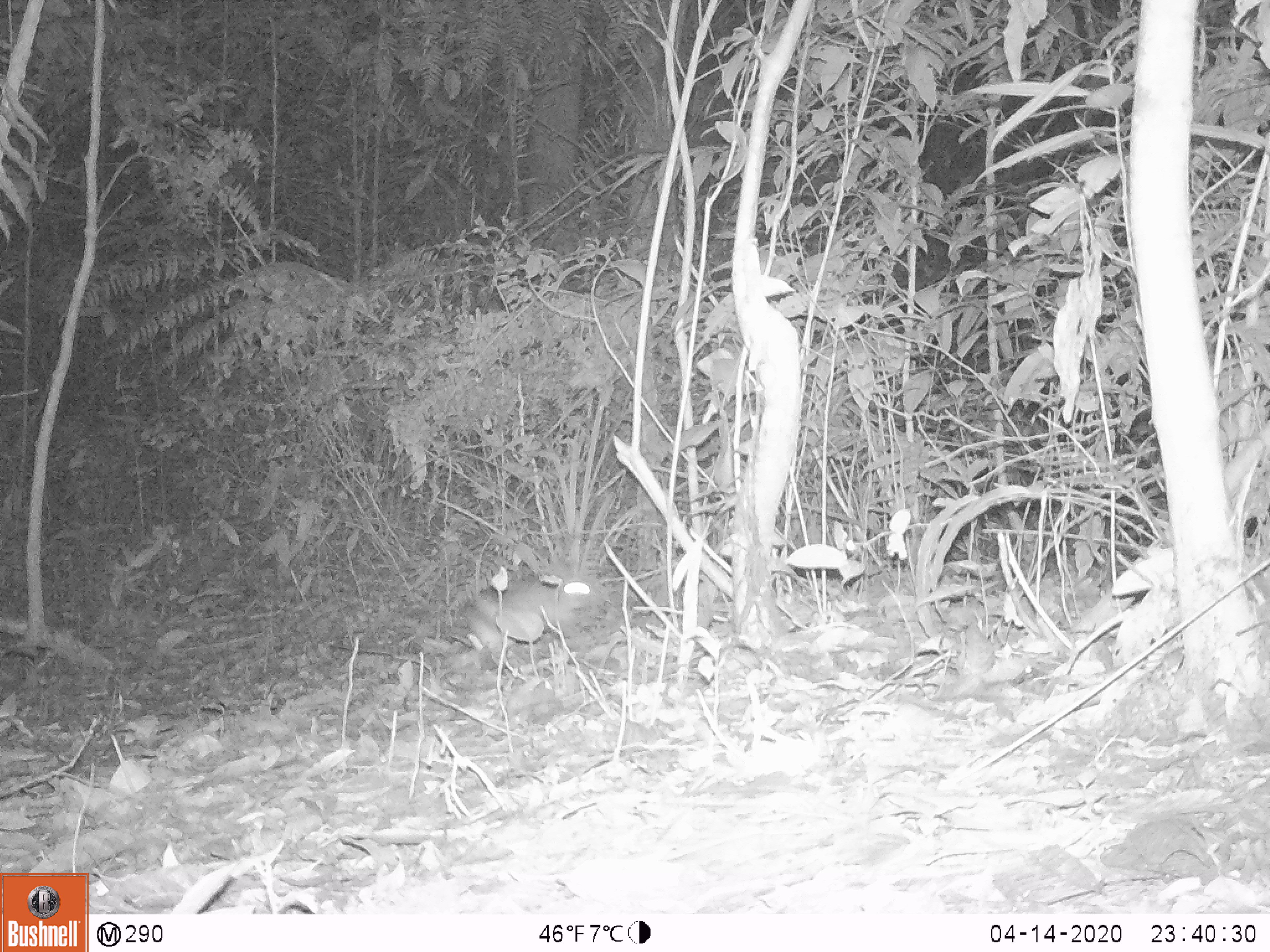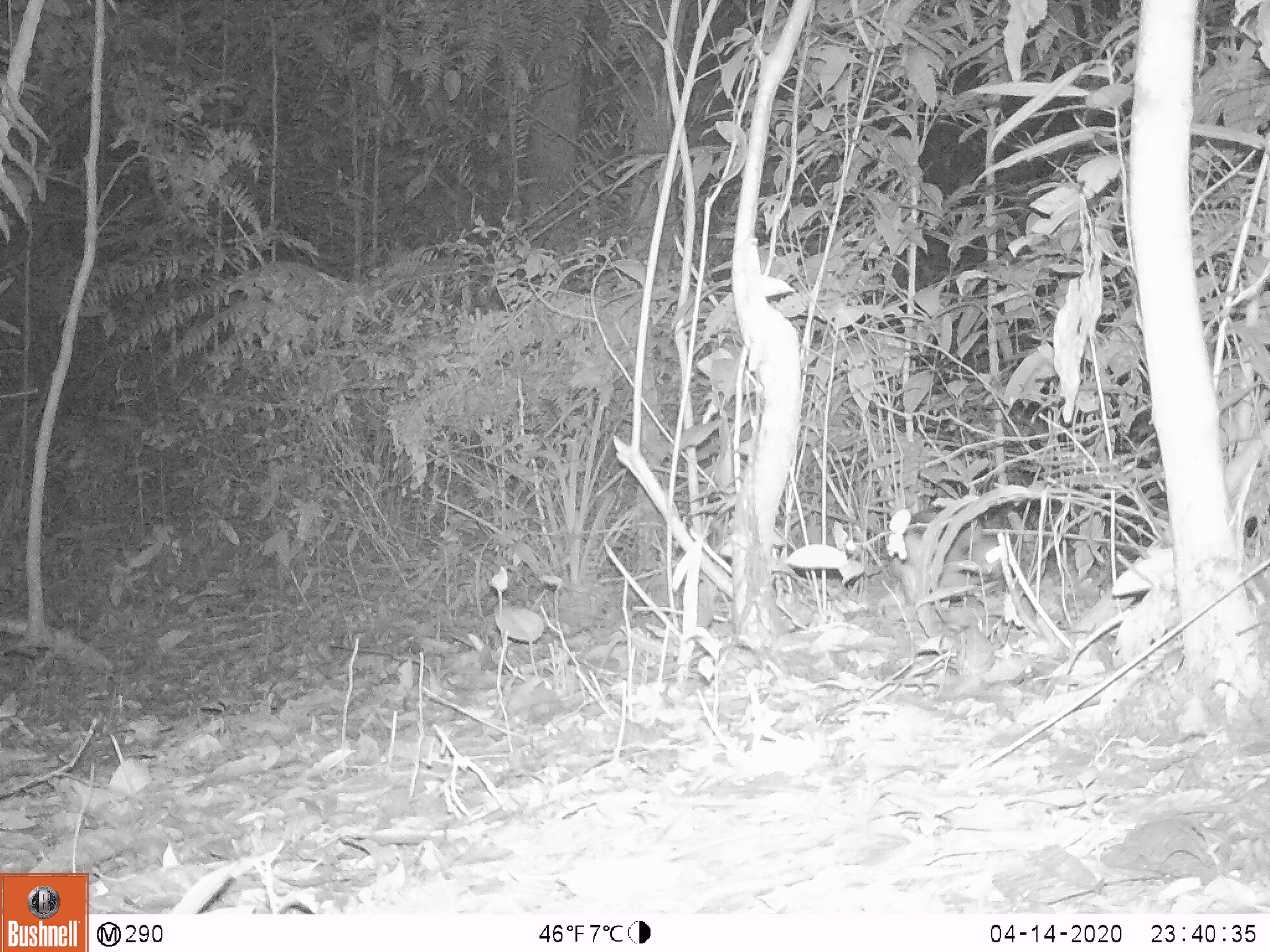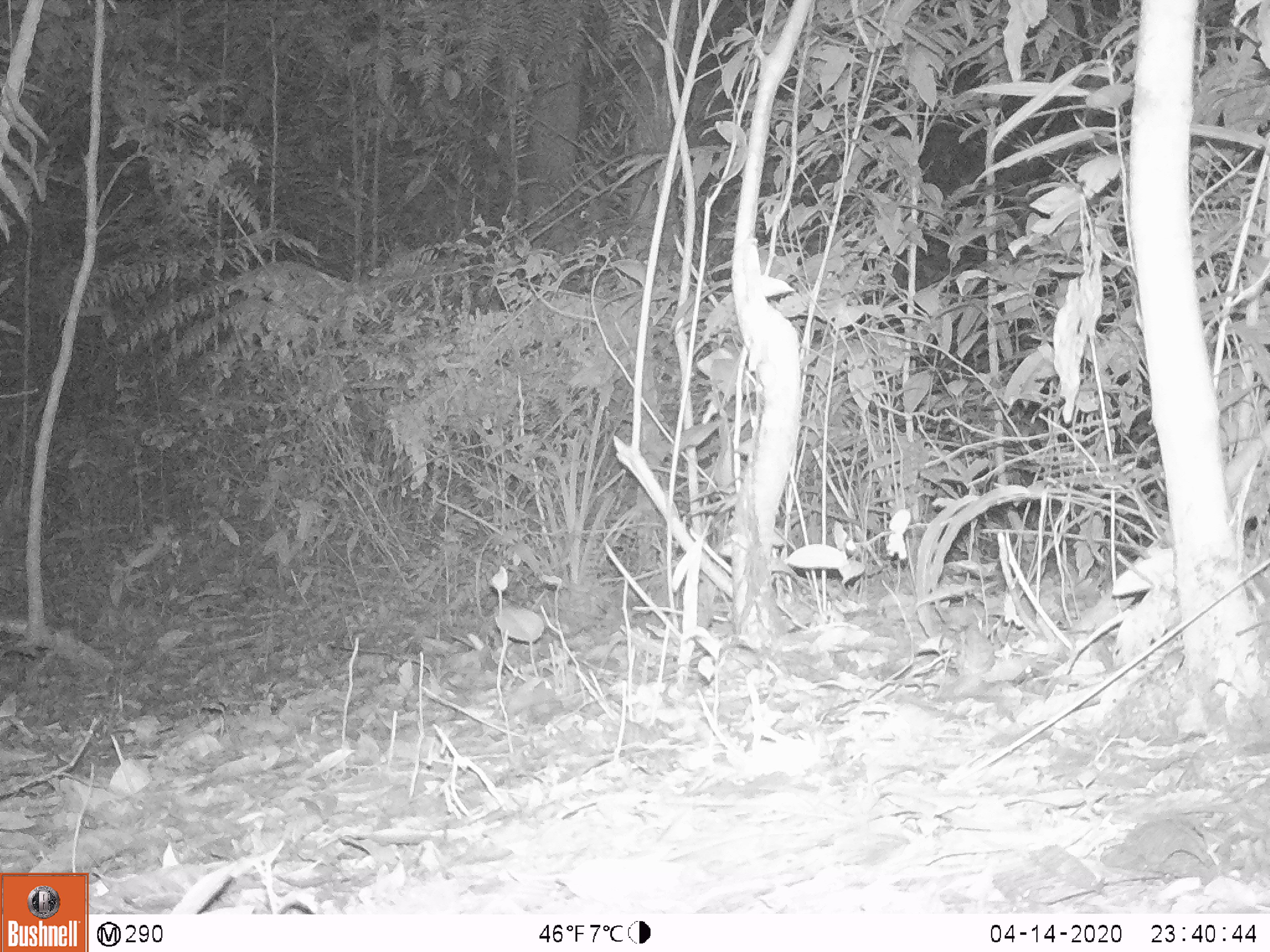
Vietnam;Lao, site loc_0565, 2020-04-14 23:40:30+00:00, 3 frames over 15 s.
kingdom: Animalia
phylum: Chordata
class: Mammalia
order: Lagomorpha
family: Leporidae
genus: Nesolagus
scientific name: Nesolagus timminsi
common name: annamite striped rabbit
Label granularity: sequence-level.